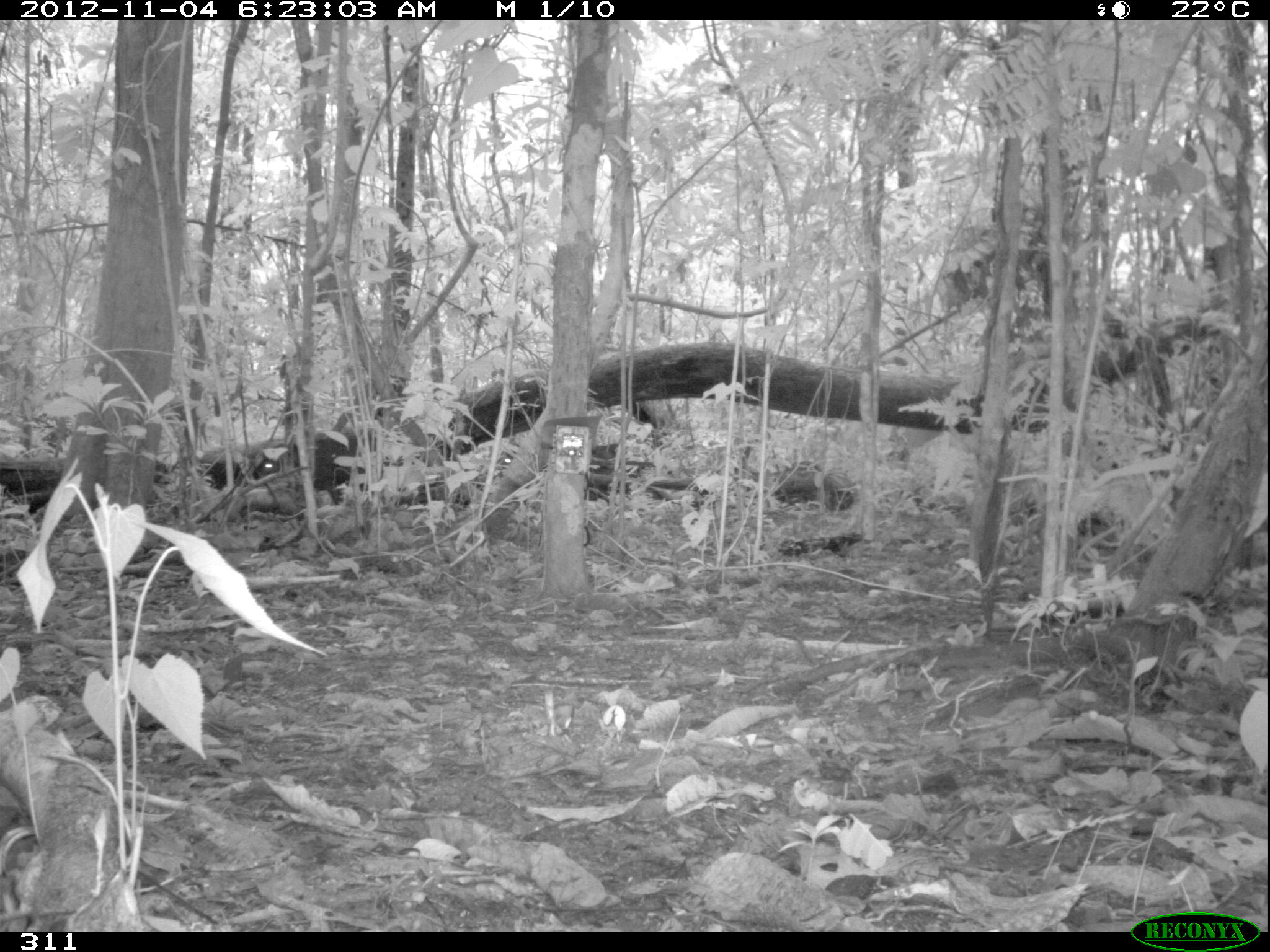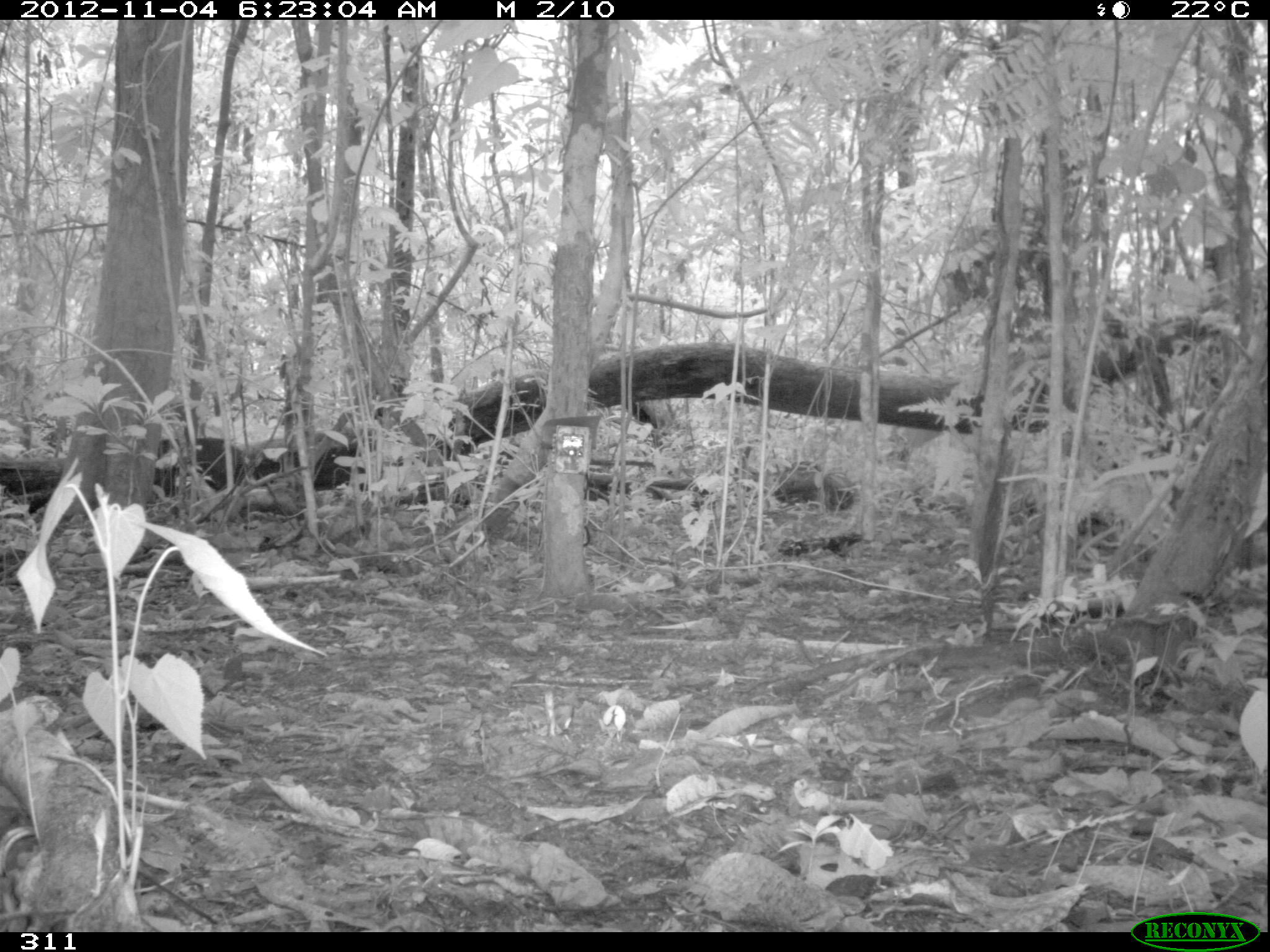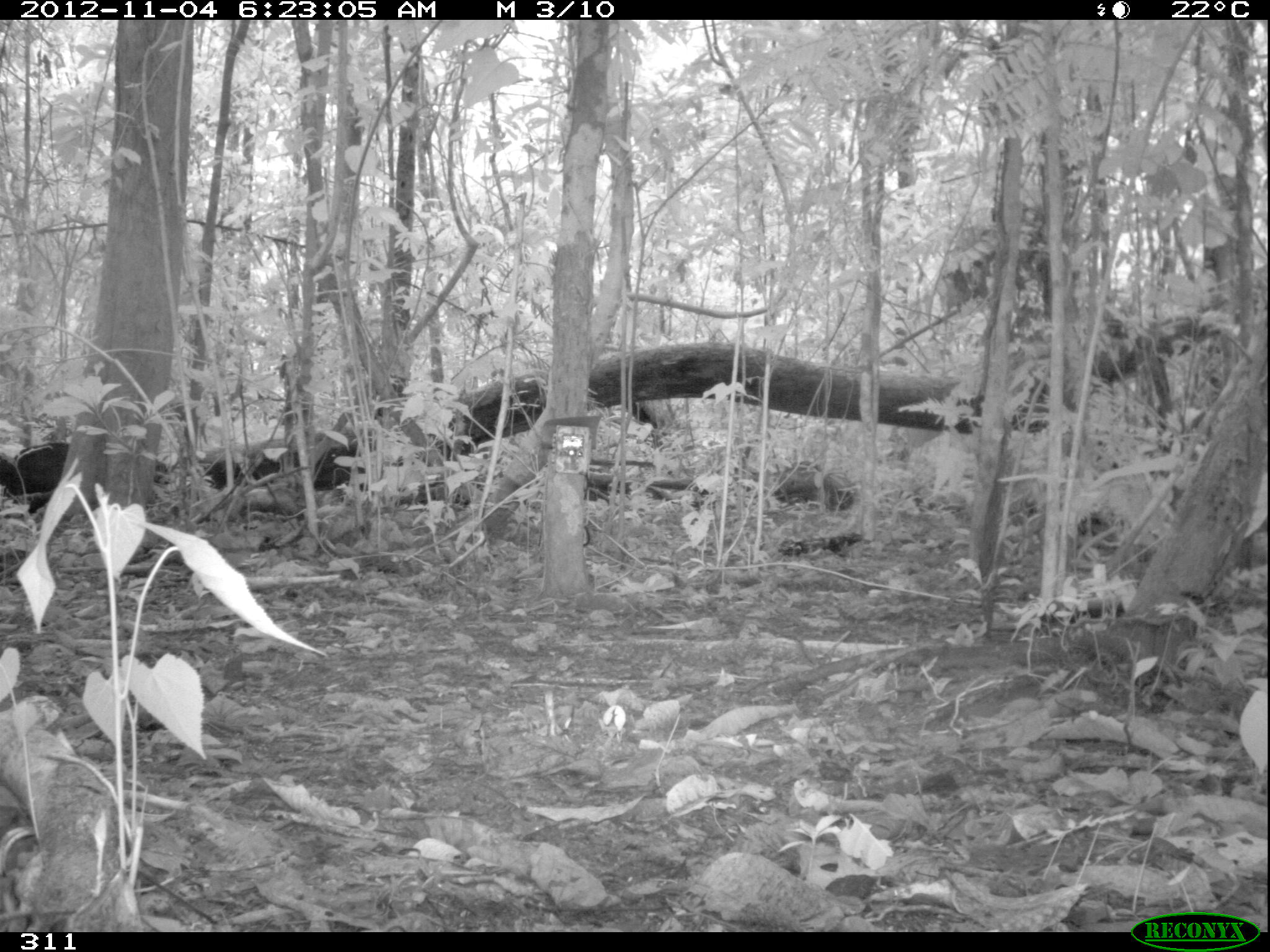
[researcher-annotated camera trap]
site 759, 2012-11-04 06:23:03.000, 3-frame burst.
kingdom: Animalia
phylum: Chordata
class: Mammalia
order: Artiodactyla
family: Tayassuidae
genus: Tayassu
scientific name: Tayassu pecari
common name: white-lipped peccary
Tayassu pecari (white-lipped peccary).